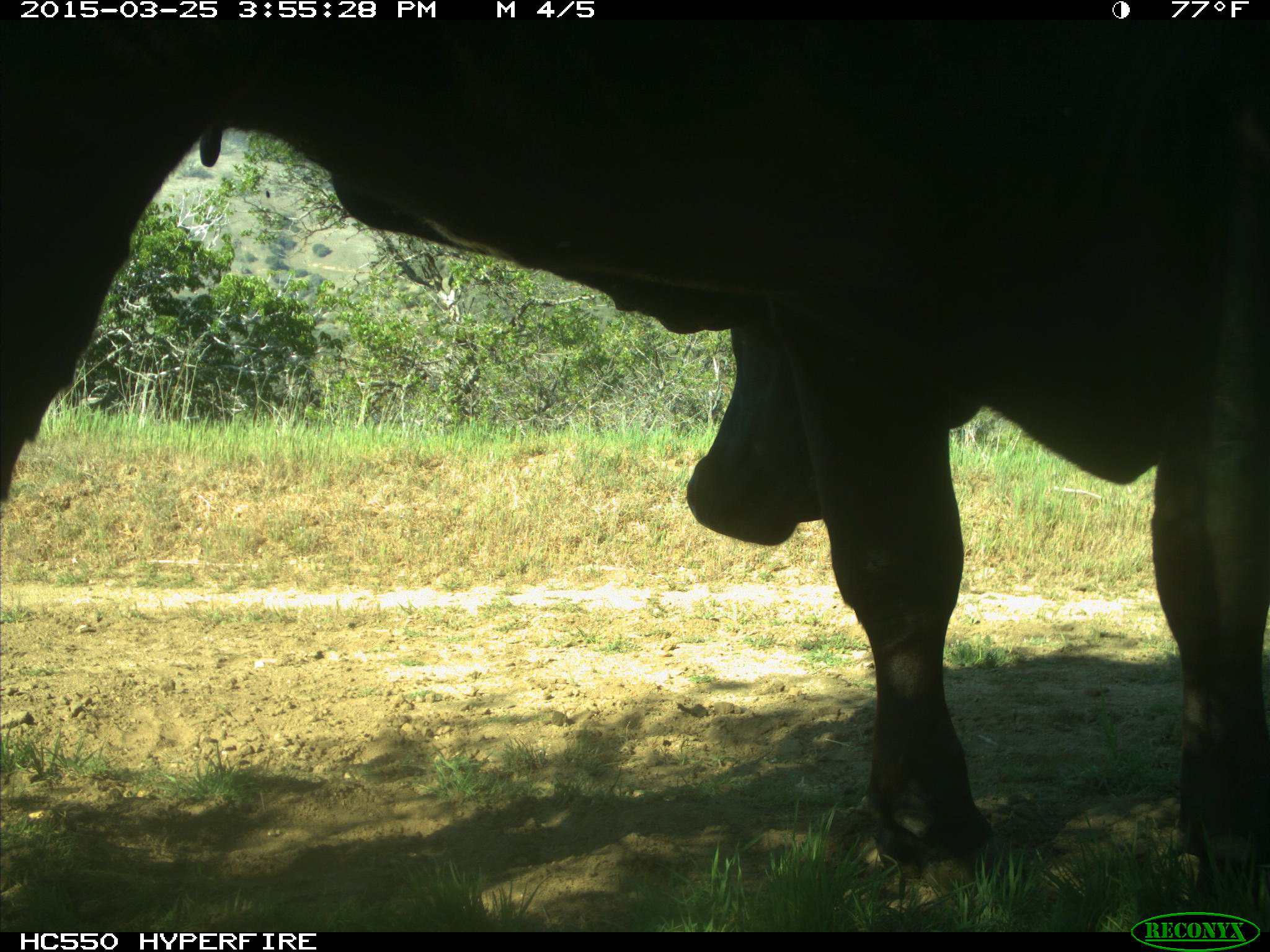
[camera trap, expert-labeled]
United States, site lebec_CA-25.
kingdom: Animalia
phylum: Chordata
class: Mammalia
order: Artiodactyla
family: Bovidae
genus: Bos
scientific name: Bos taurus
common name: domestic cow